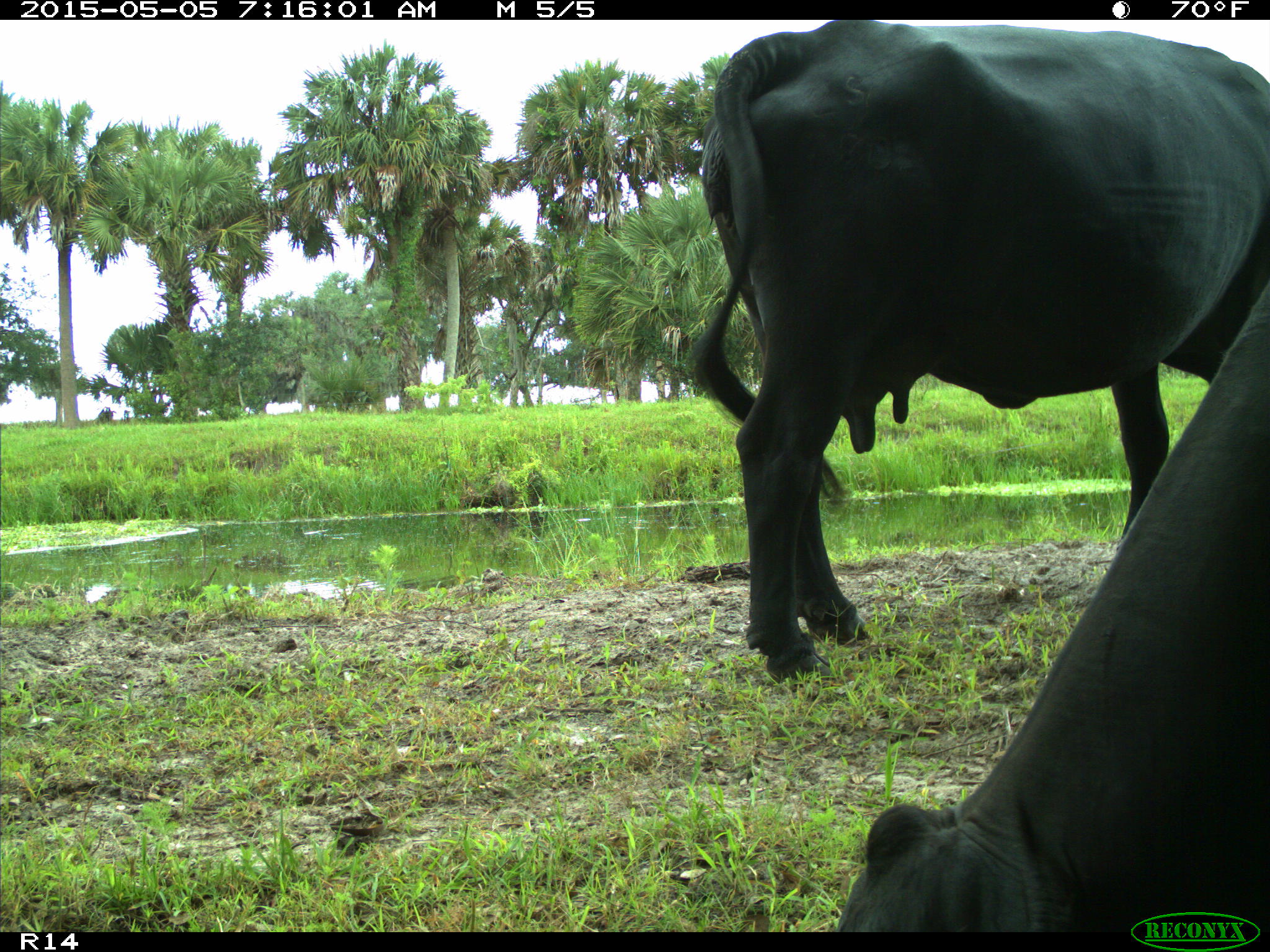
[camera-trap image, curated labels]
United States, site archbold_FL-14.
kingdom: Animalia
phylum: Chordata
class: Mammalia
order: Artiodactyla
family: Bovidae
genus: Bos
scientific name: Bos taurus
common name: domestic cow